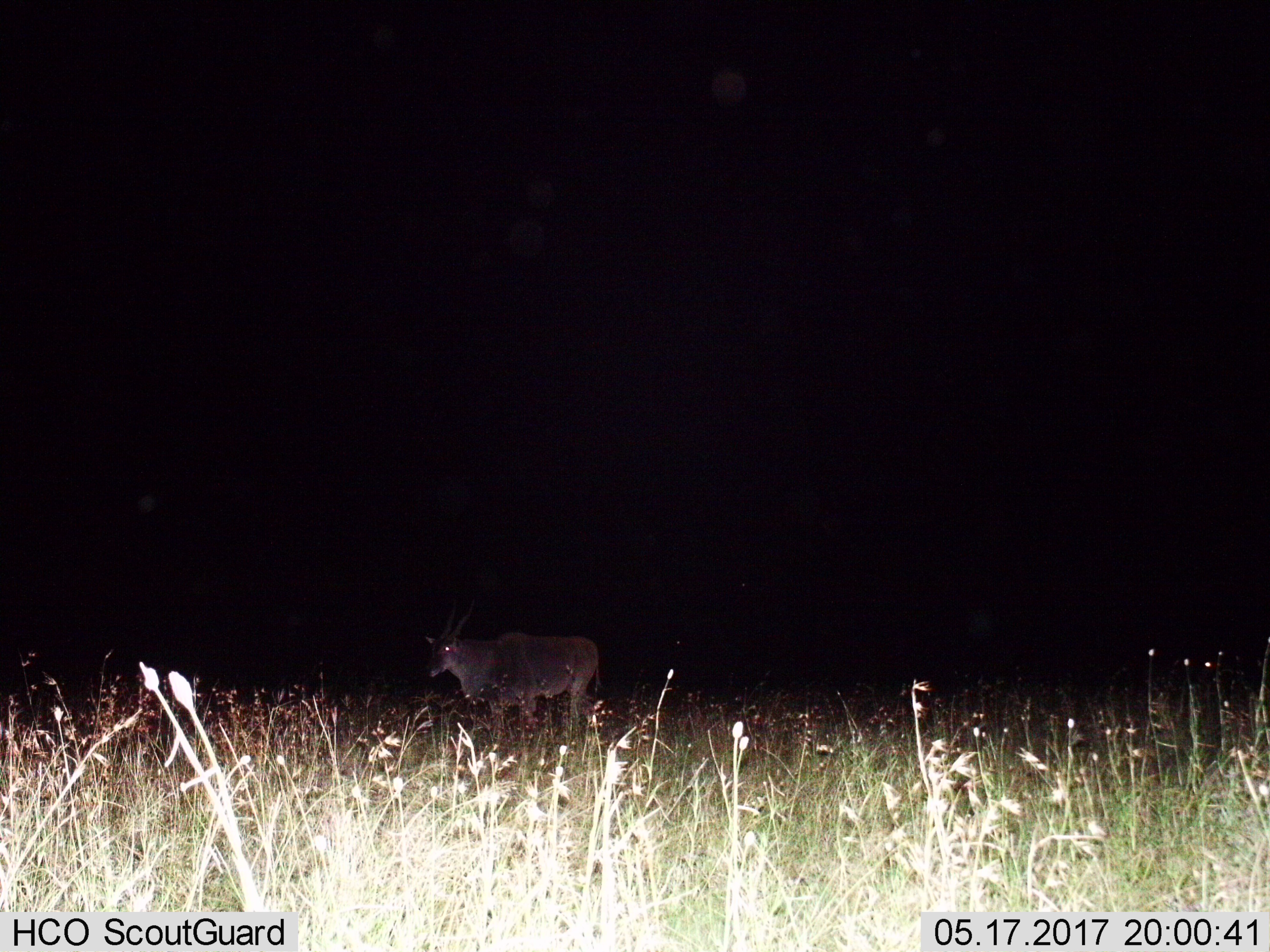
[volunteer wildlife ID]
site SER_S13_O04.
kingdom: Animalia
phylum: Chordata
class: Mammalia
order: Artiodactyla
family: Bovidae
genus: Tragelaphus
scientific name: Tragelaphus oryx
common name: eland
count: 1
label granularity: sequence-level